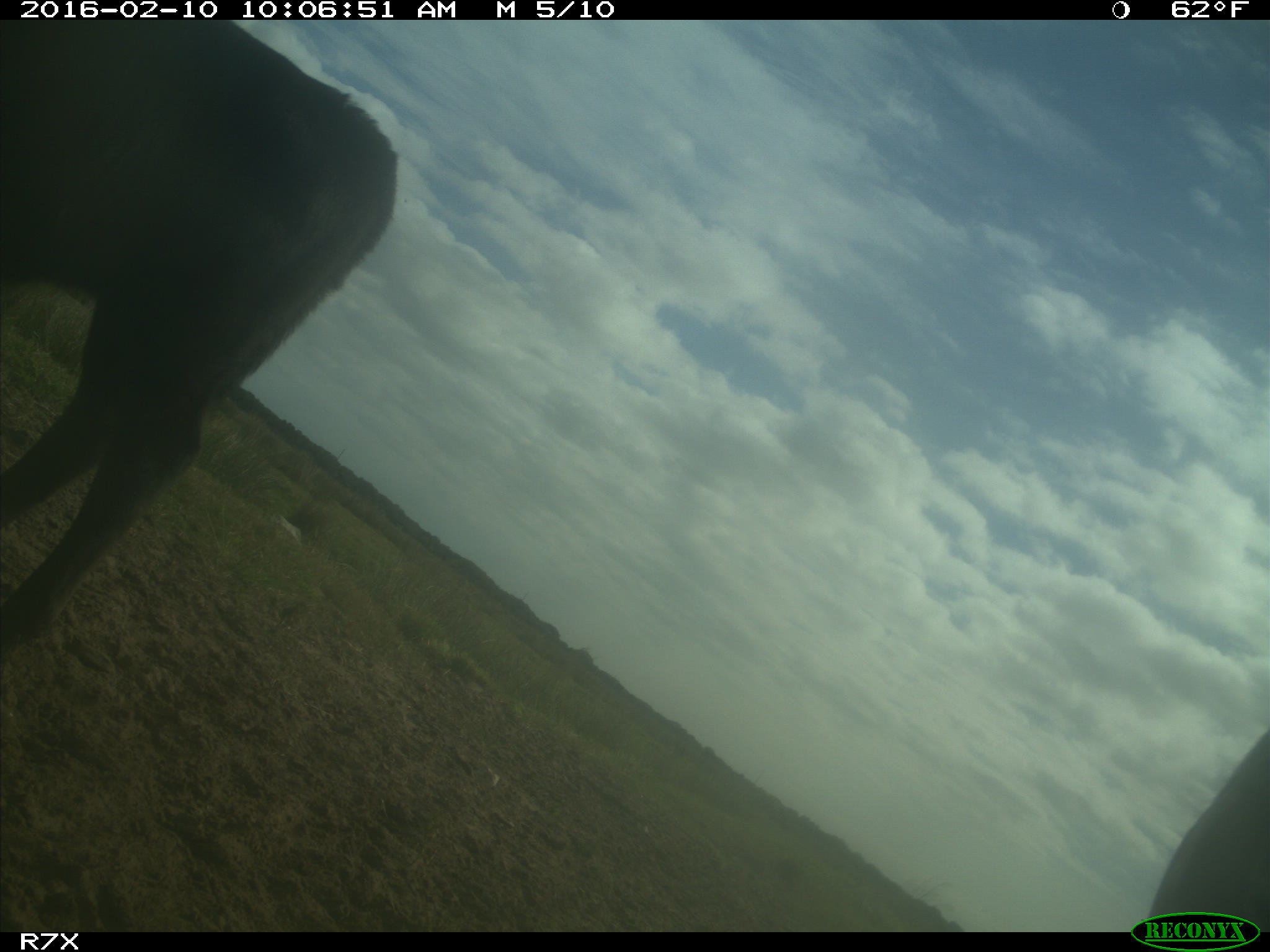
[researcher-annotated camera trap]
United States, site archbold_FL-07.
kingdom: Animalia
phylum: Chordata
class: Mammalia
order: Artiodactyla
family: Bovidae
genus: Bos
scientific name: Bos taurus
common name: domestic cow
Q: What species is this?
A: Bos taurus (domestic cow).